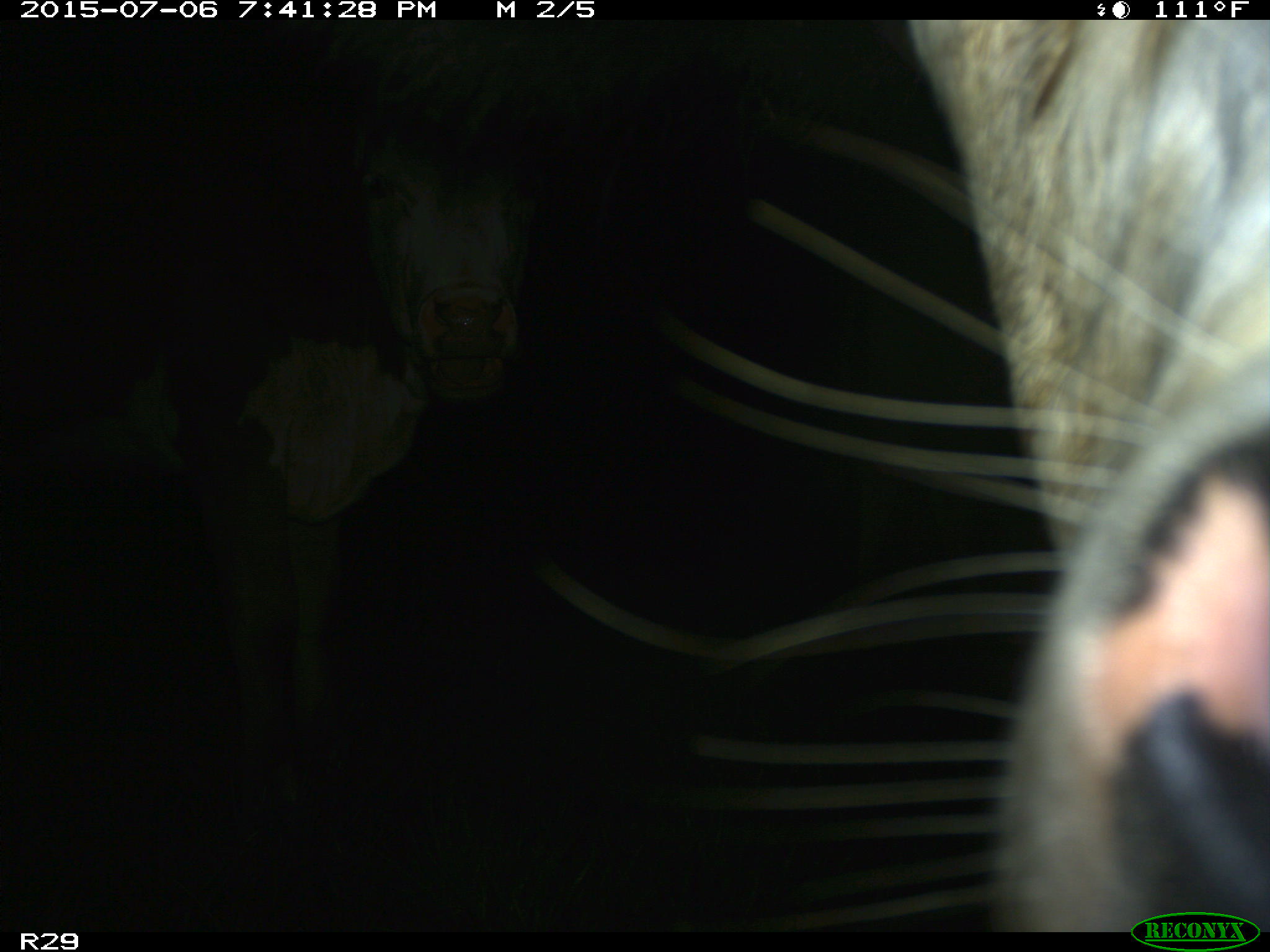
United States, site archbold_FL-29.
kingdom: Animalia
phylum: Chordata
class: Mammalia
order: Artiodactyla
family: Bovidae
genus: Bos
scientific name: Bos taurus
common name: domestic cow